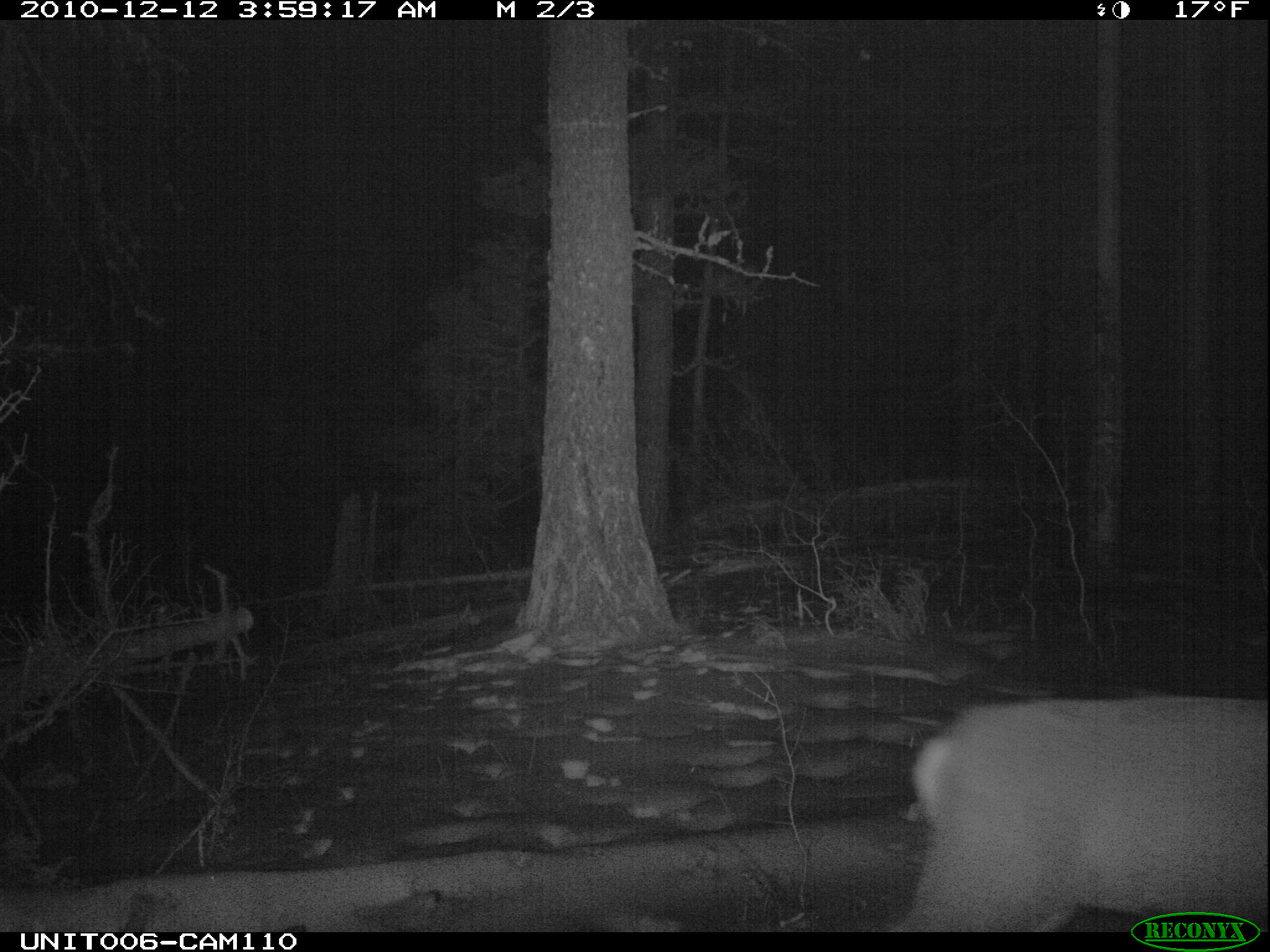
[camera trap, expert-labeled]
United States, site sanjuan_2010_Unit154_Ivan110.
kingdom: Animalia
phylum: Chordata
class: Mammalia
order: Artiodactyla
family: Cervidae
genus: Odocoileus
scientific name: Odocoileus hemionus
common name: mule deer